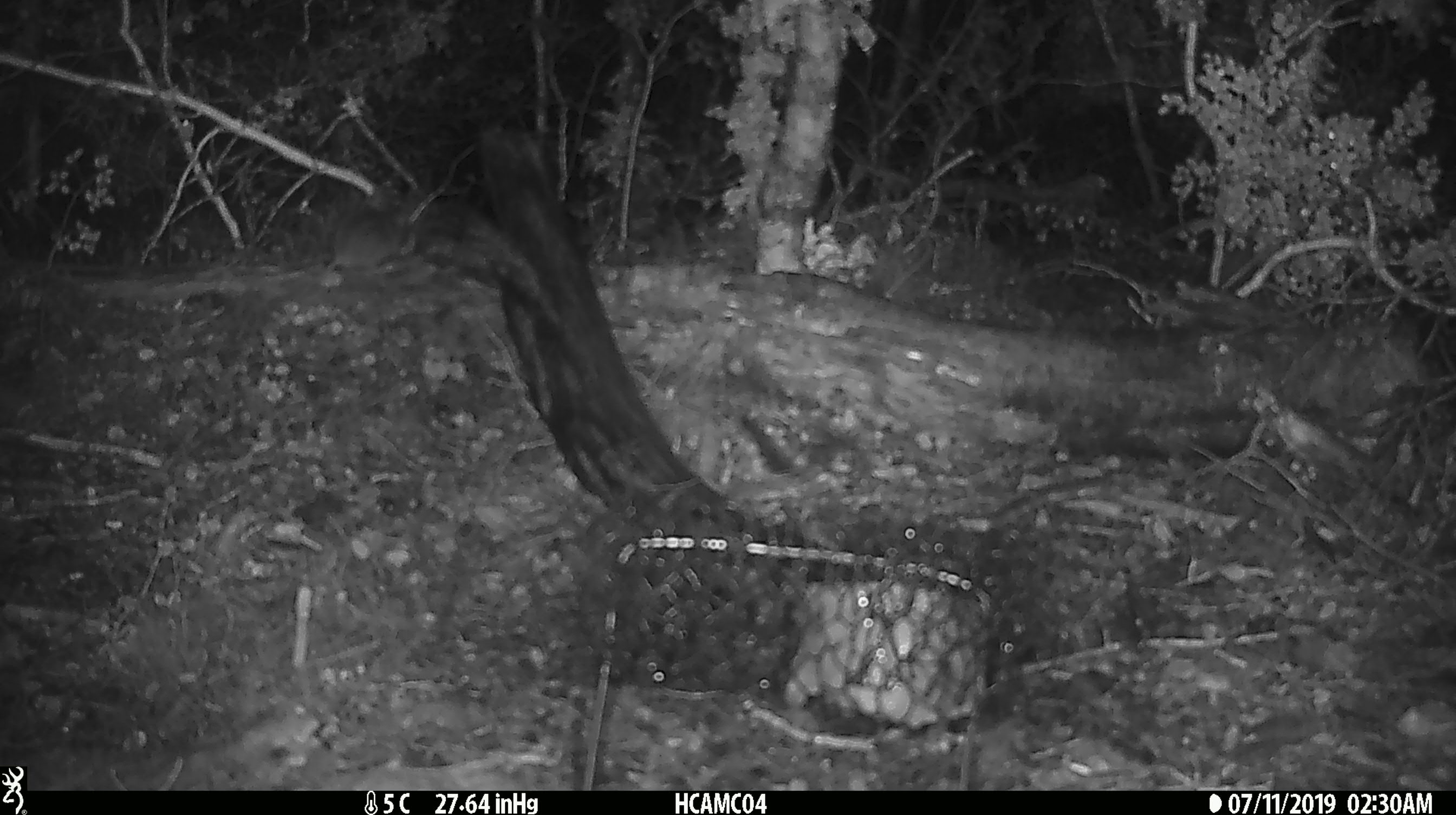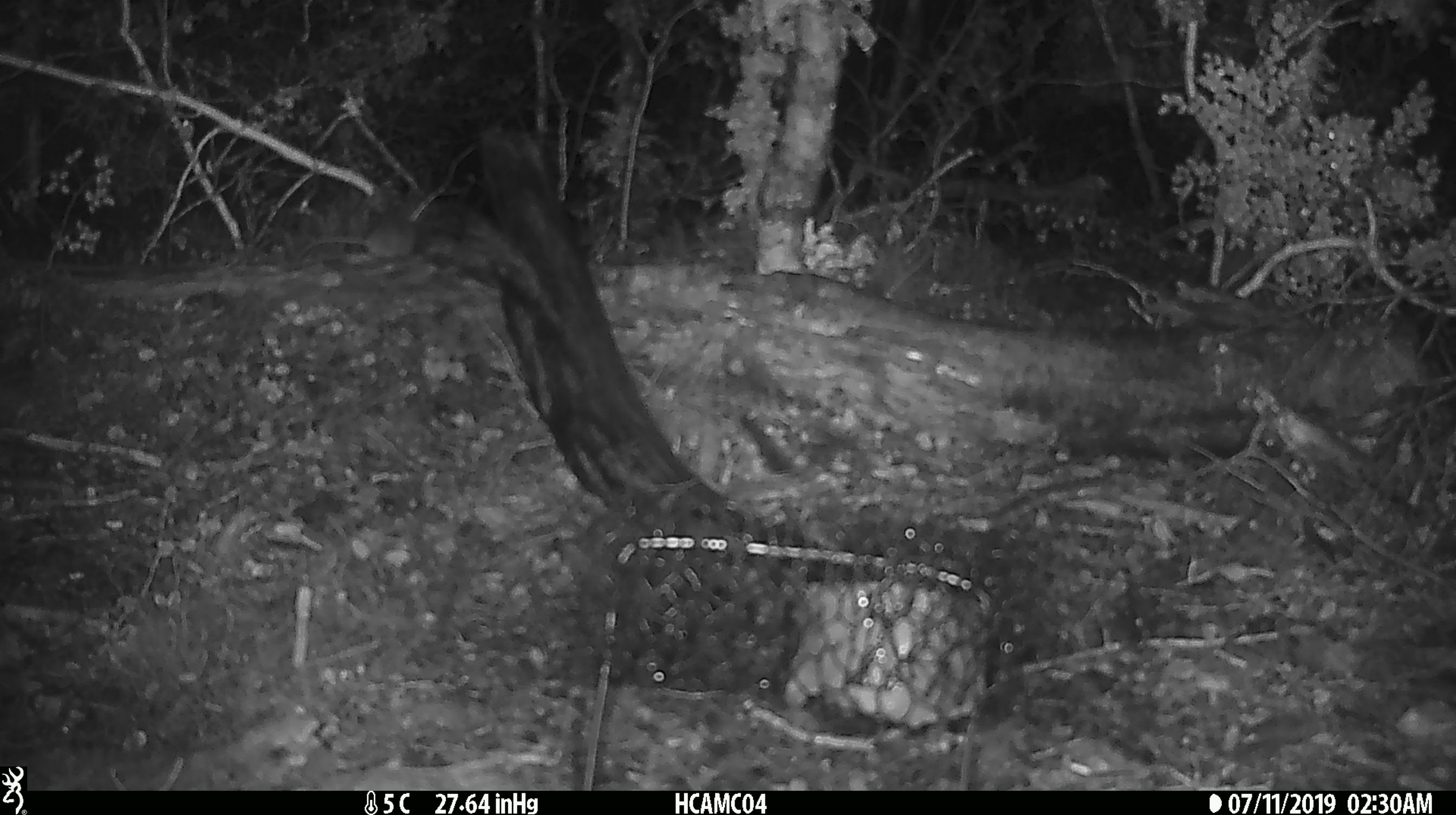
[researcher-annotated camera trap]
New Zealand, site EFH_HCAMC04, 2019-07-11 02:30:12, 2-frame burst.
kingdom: Animalia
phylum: Chordata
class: Mammalia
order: Rodentia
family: Muridae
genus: Mus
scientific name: Mus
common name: mouse